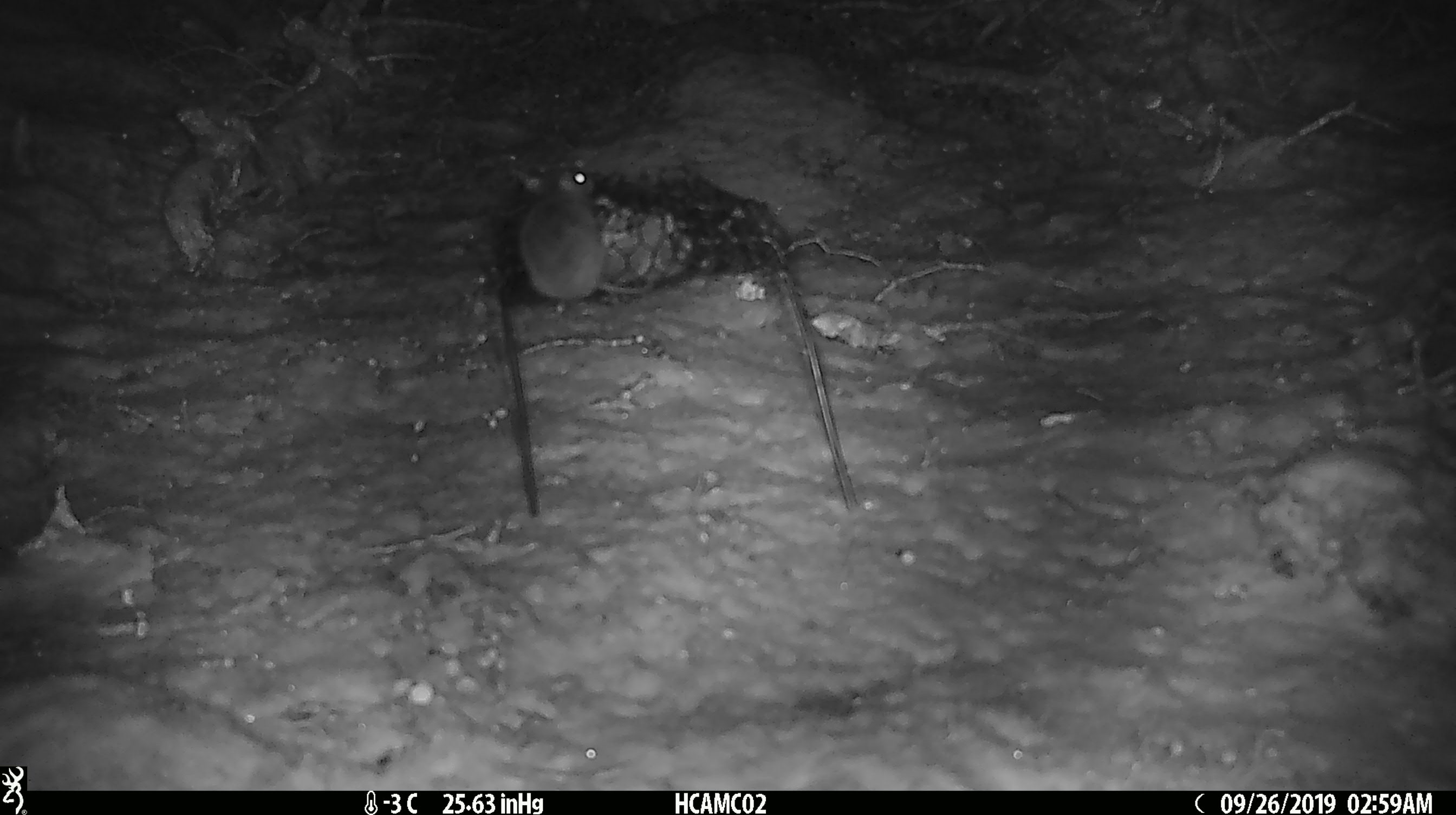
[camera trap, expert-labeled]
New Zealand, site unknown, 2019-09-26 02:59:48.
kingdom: Animalia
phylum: Chordata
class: Mammalia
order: Rodentia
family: Muridae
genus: Mus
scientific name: Mus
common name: mouse